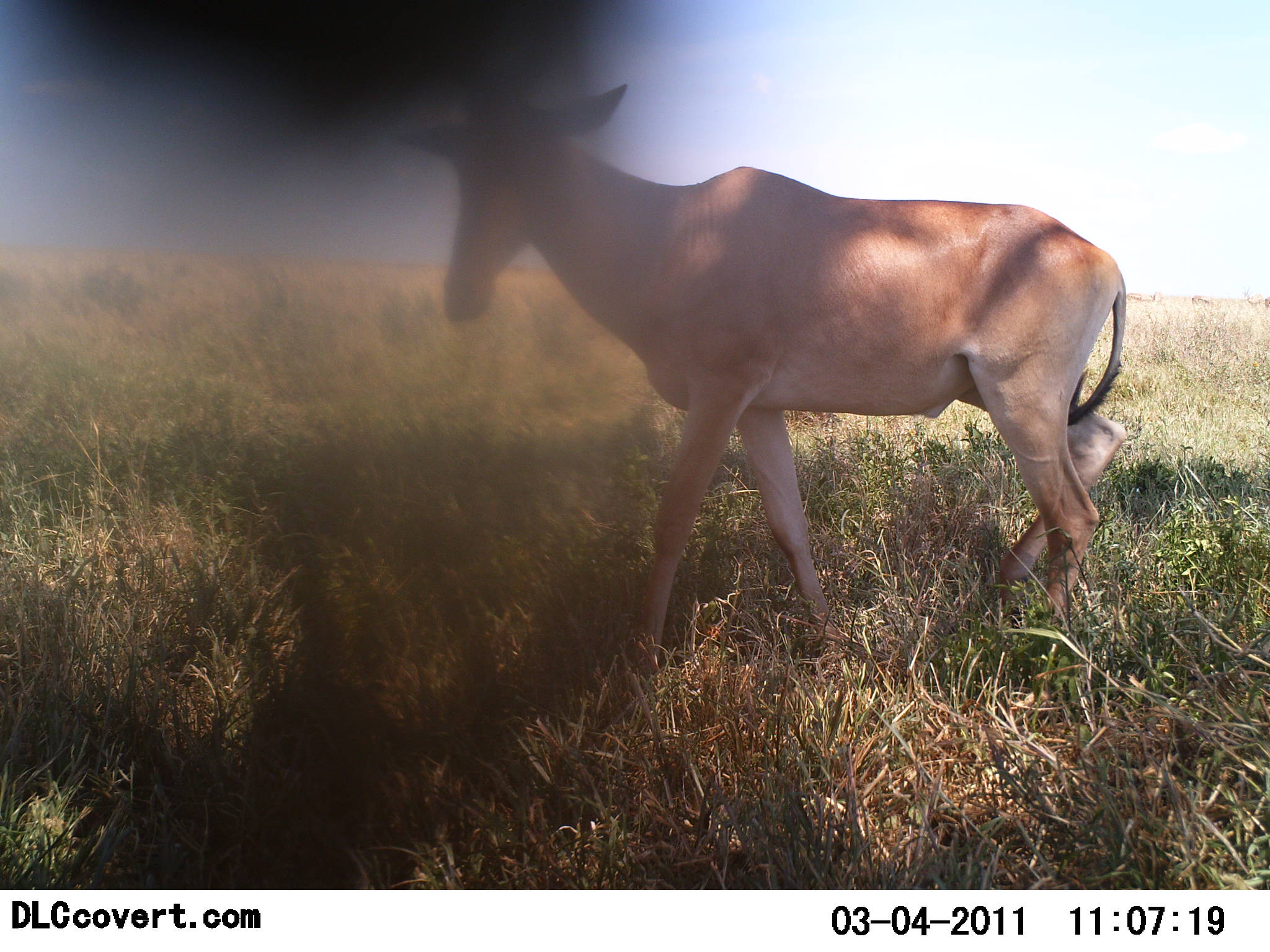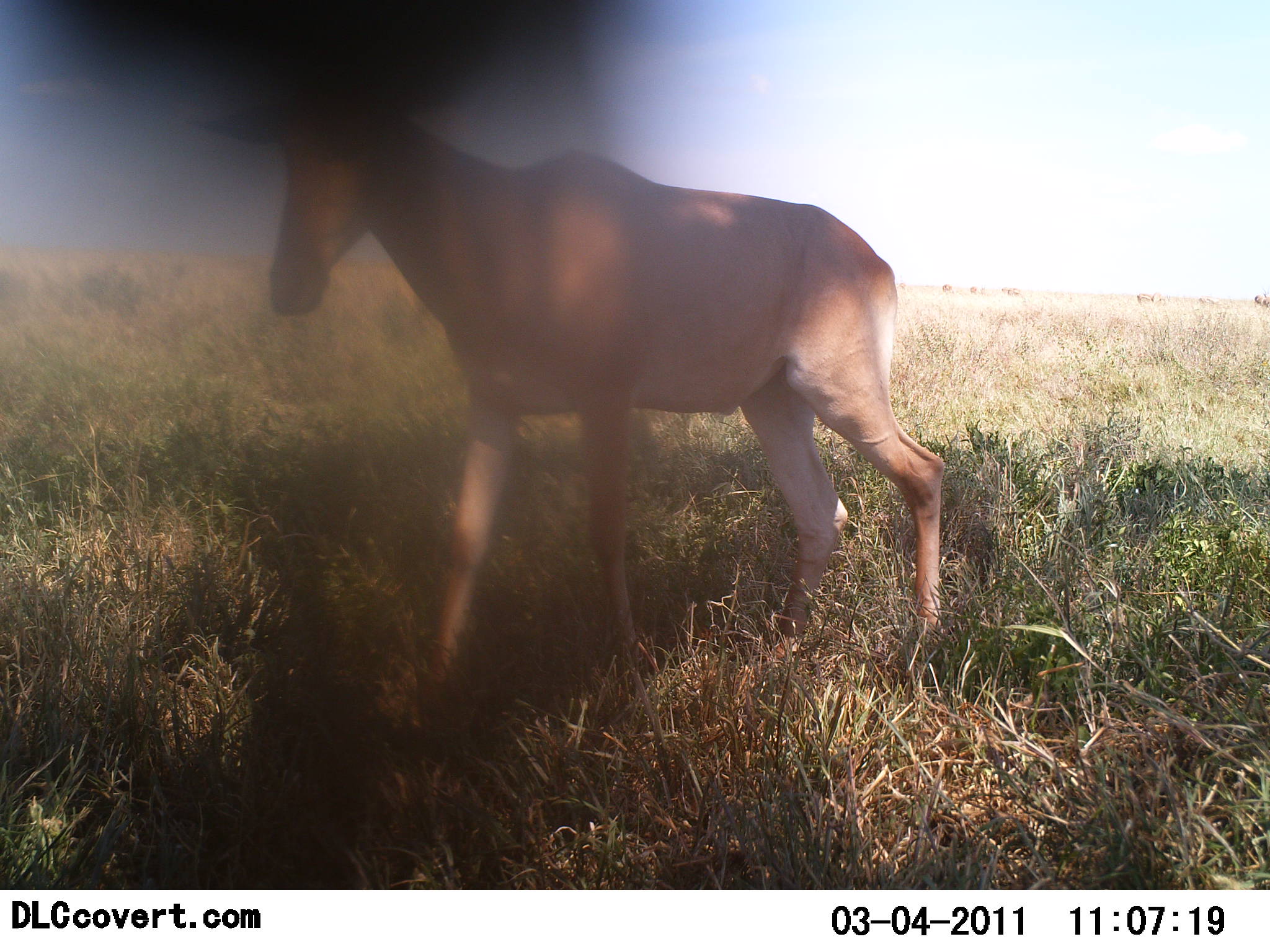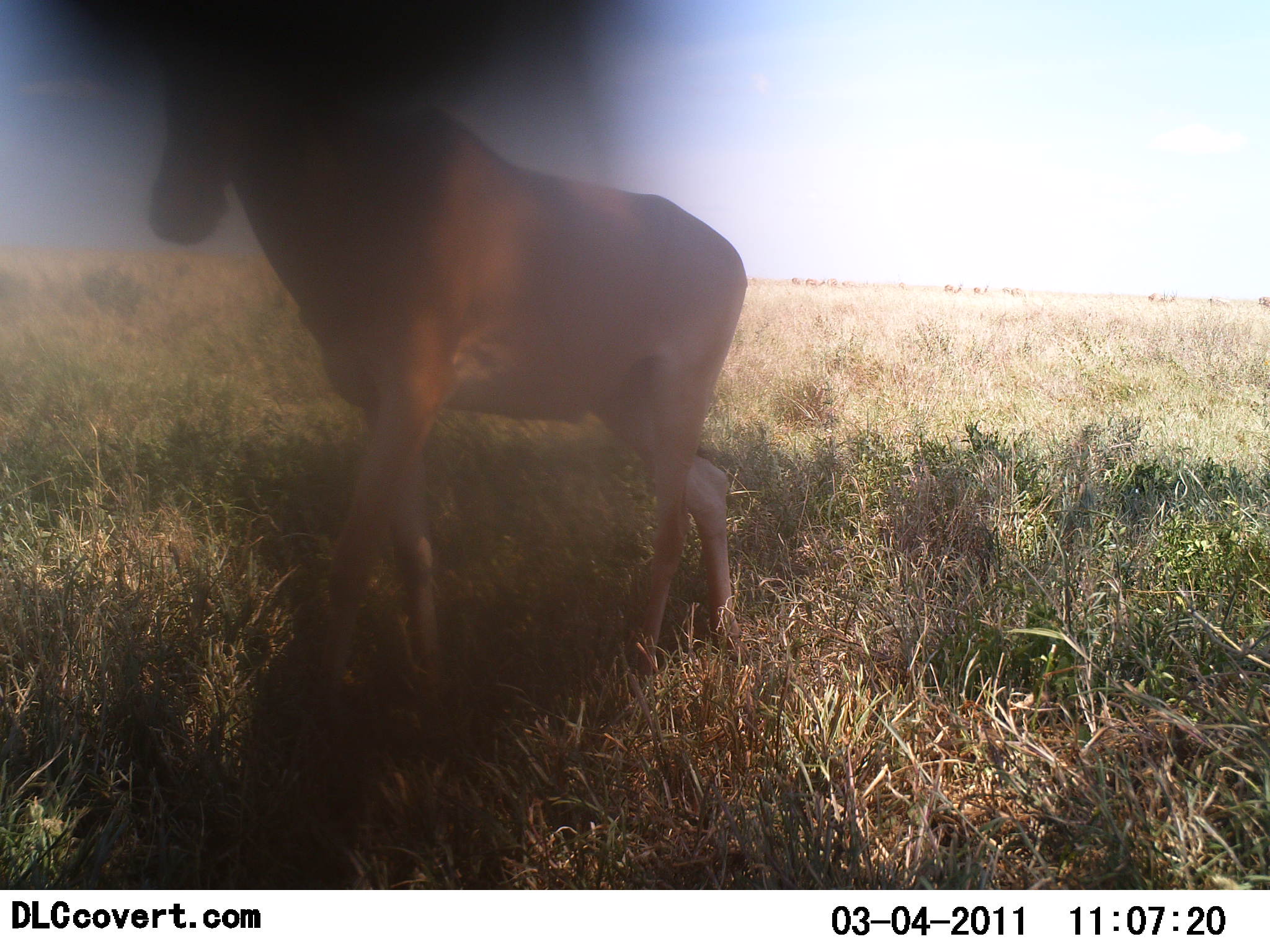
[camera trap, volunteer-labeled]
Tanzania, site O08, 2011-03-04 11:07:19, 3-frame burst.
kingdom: Animalia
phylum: Chordata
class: Mammalia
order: Artiodactyla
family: Bovidae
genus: Alcelaphus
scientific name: Alcelaphus buselaphus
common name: hartebeest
Hartebeest (Alcelaphus buselaphus), count 1. Behavior (volunteer vote fractions): standing 10%, resting 0%, moving 90%, interacting 0%. Young present (vote fraction): 0%. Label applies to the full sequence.